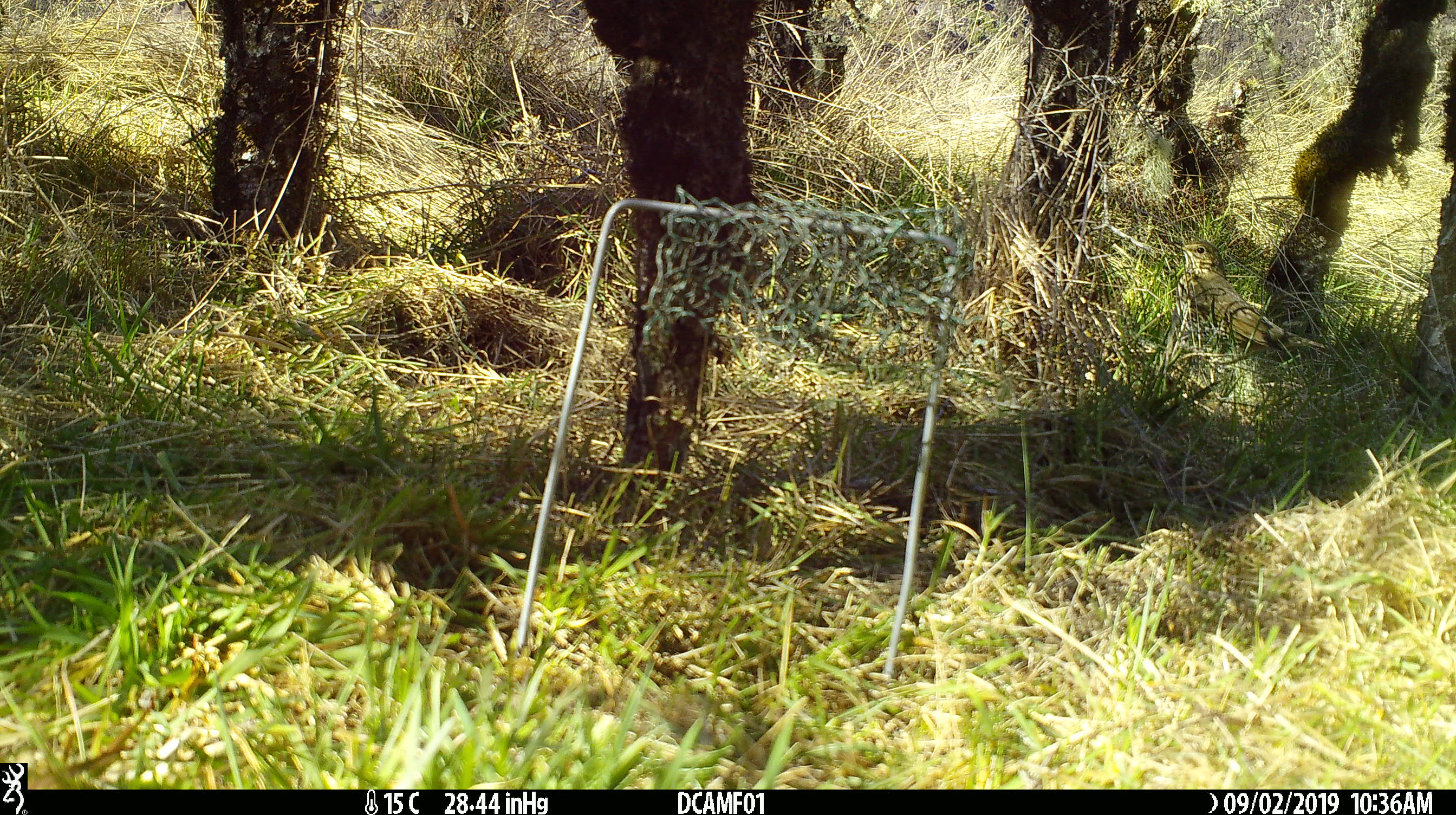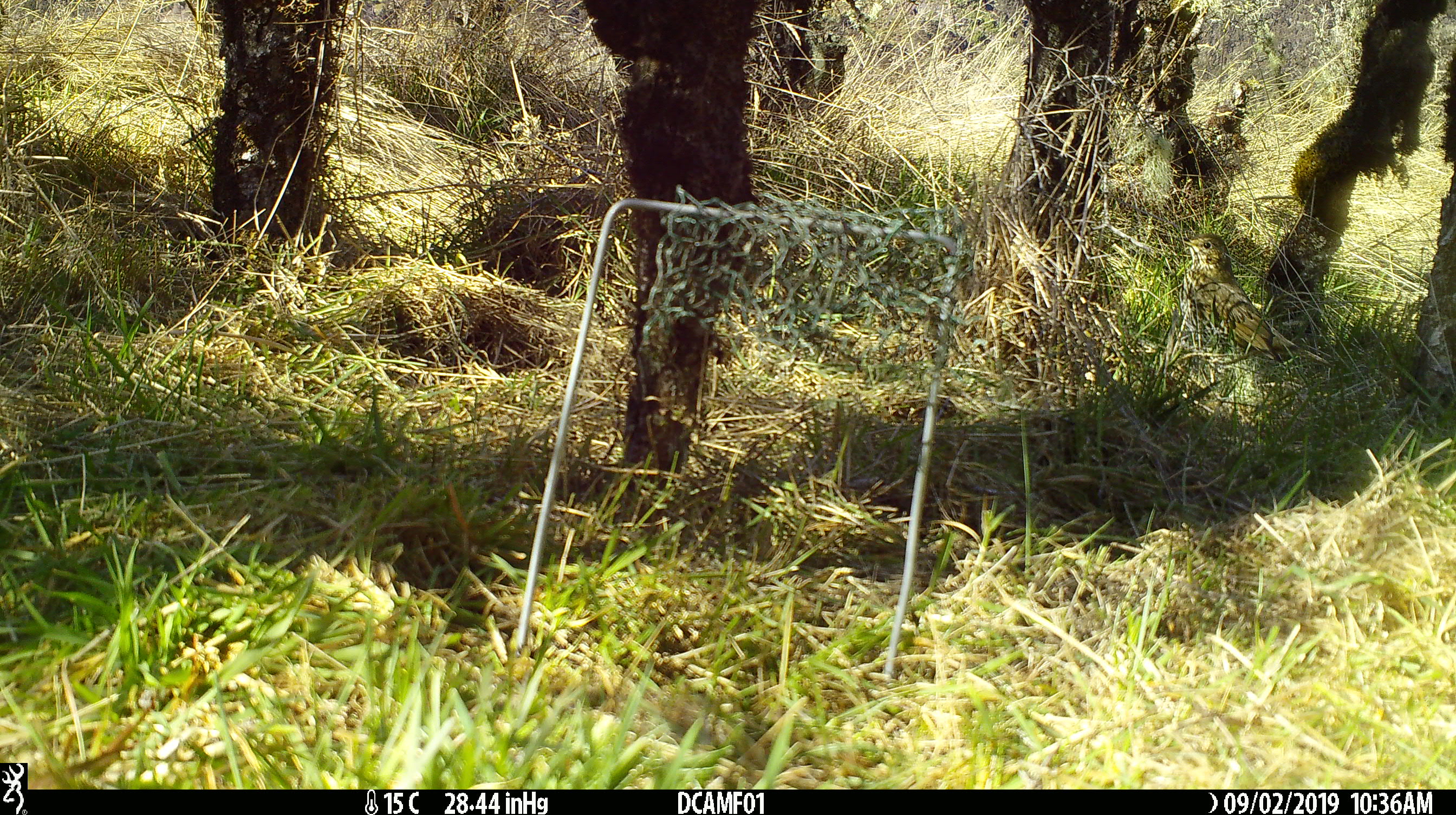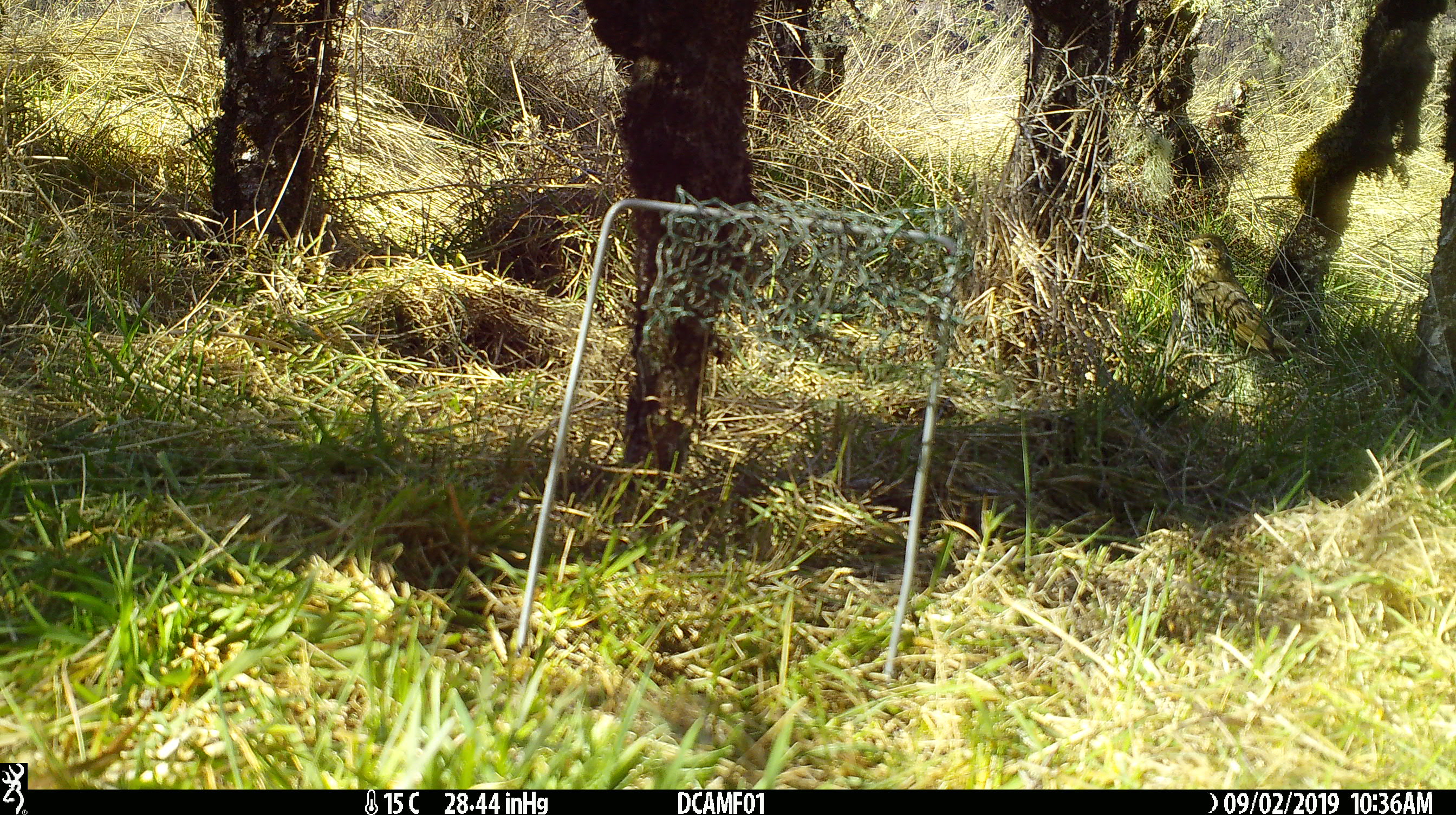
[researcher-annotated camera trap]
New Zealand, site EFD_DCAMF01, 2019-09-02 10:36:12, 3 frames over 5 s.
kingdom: Animalia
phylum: Chordata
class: Aves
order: Passeriformes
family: Turdidae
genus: Turdus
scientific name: Turdus philomelos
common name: song thrush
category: thrush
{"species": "thrush (song thrush) (Turdus philomelos)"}